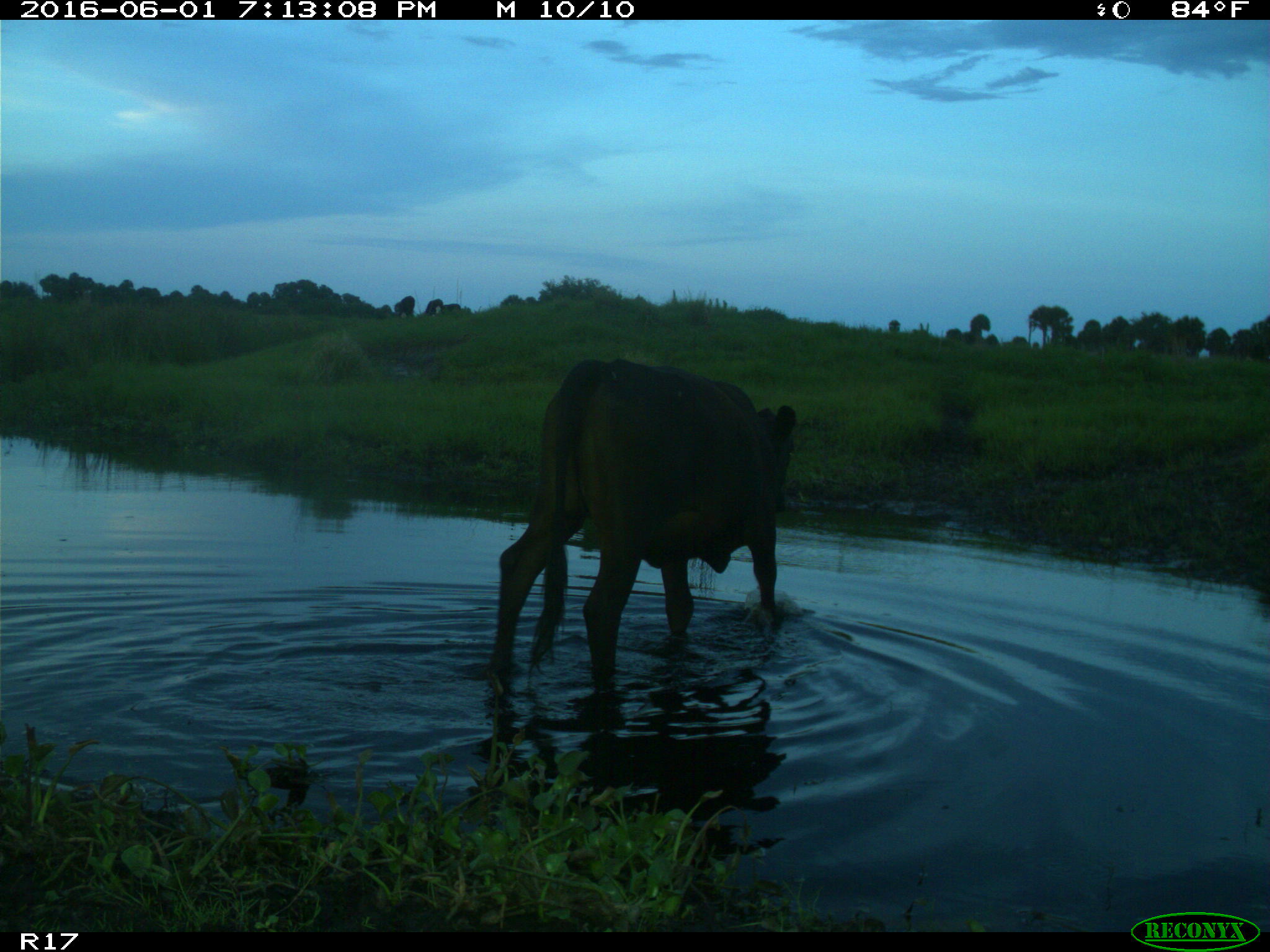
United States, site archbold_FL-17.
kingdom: Animalia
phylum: Chordata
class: Mammalia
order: Artiodactyla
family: Bovidae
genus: Bos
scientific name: Bos taurus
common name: domestic cow